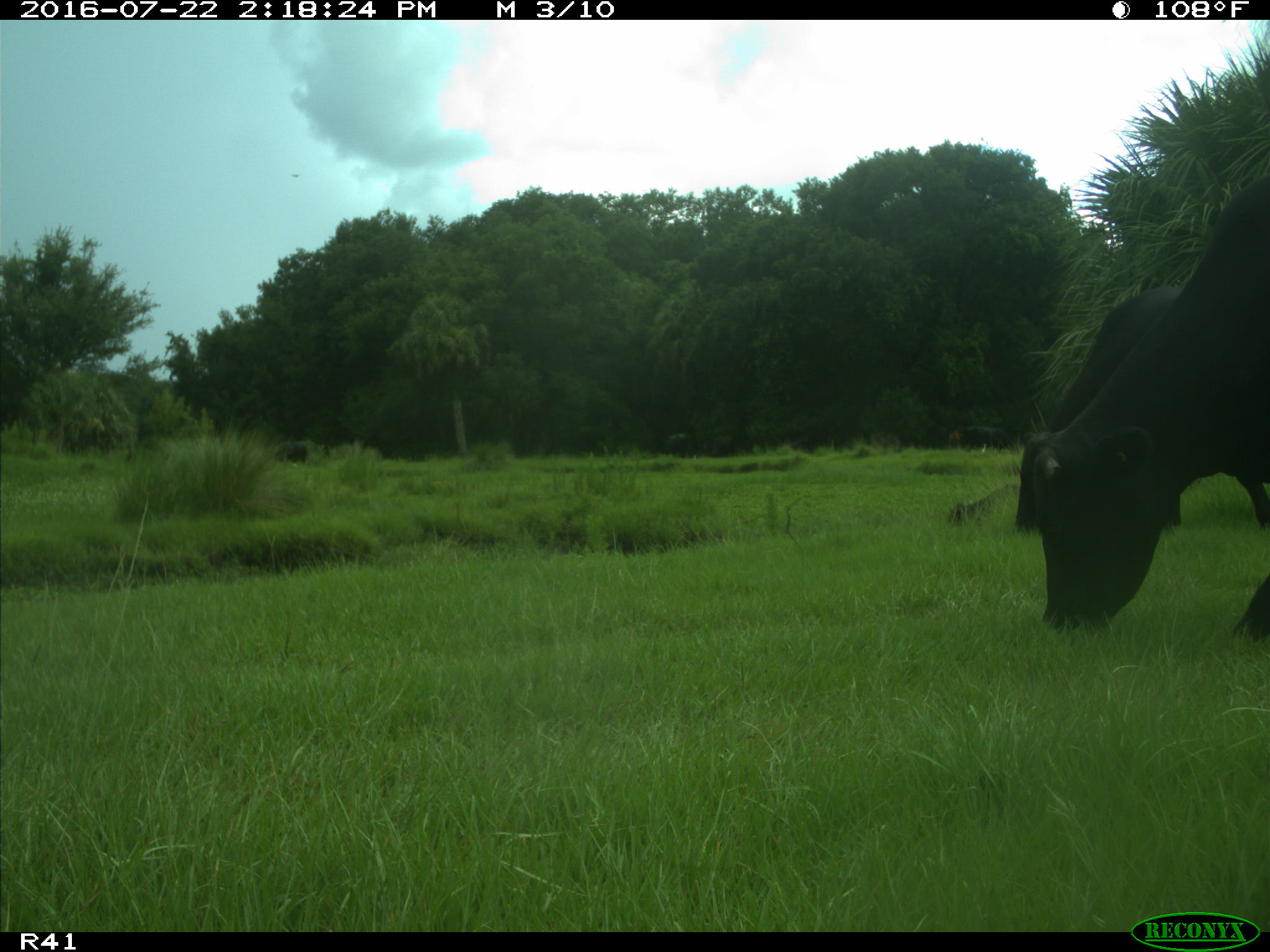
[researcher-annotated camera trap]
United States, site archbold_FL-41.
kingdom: Animalia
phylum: Chordata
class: Mammalia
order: Artiodactyla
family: Bovidae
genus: Bos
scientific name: Bos taurus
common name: domestic cow